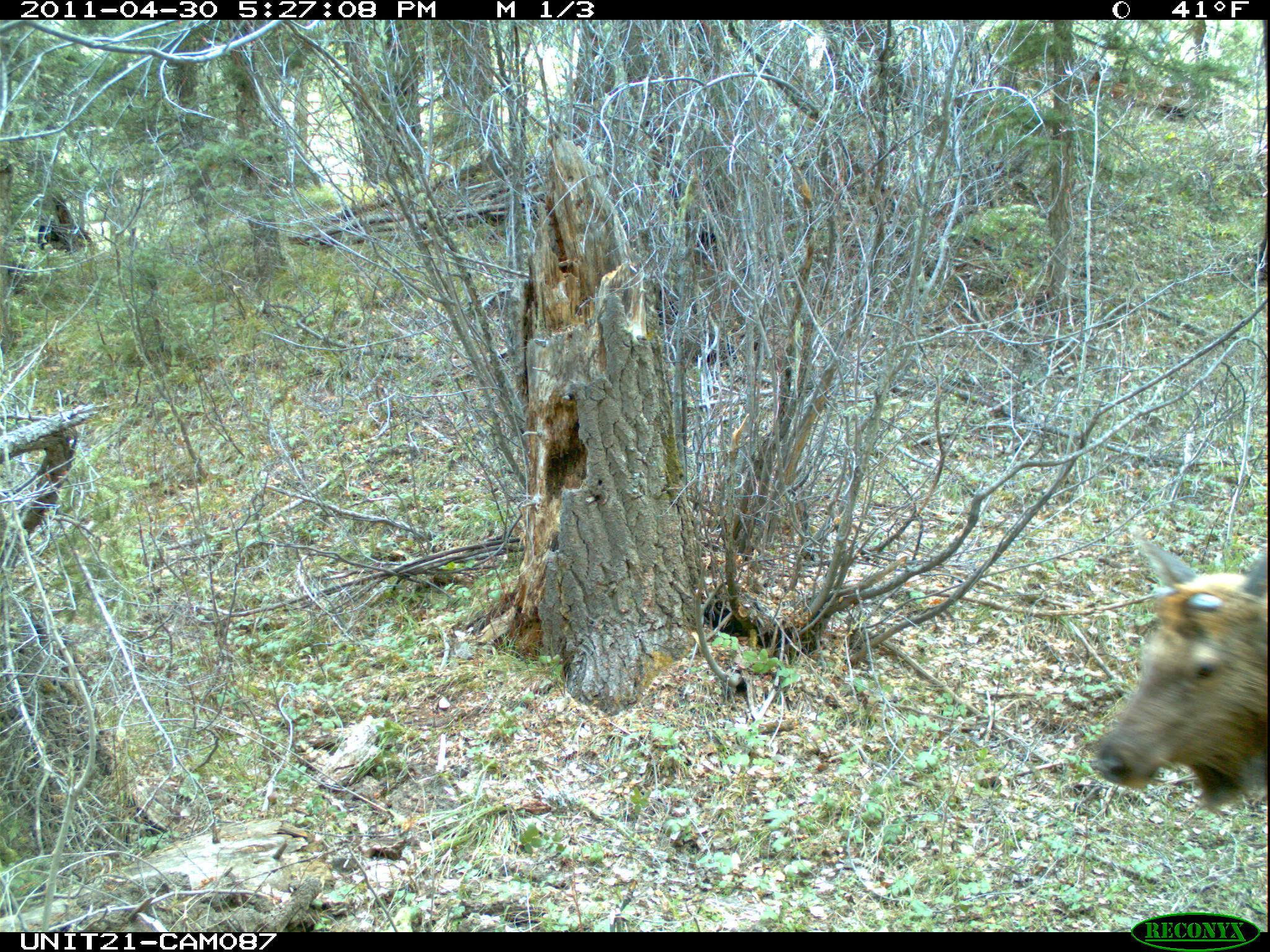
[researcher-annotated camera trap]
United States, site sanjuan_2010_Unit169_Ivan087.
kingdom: Animalia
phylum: Chordata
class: Mammalia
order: Artiodactyla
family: Cervidae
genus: Cervus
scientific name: Cervus elaphus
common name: red deer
Cervus elaphus (red deer).